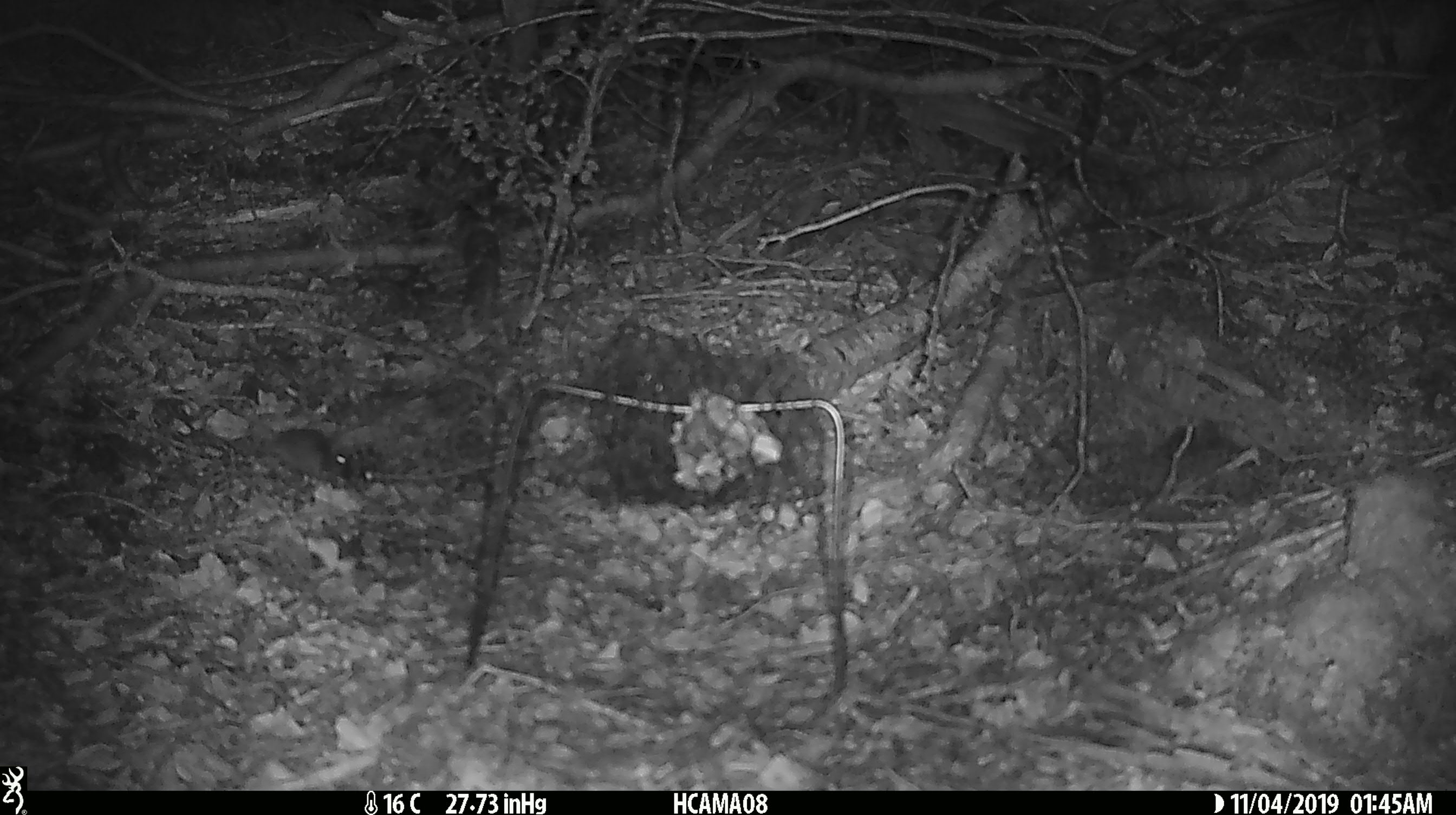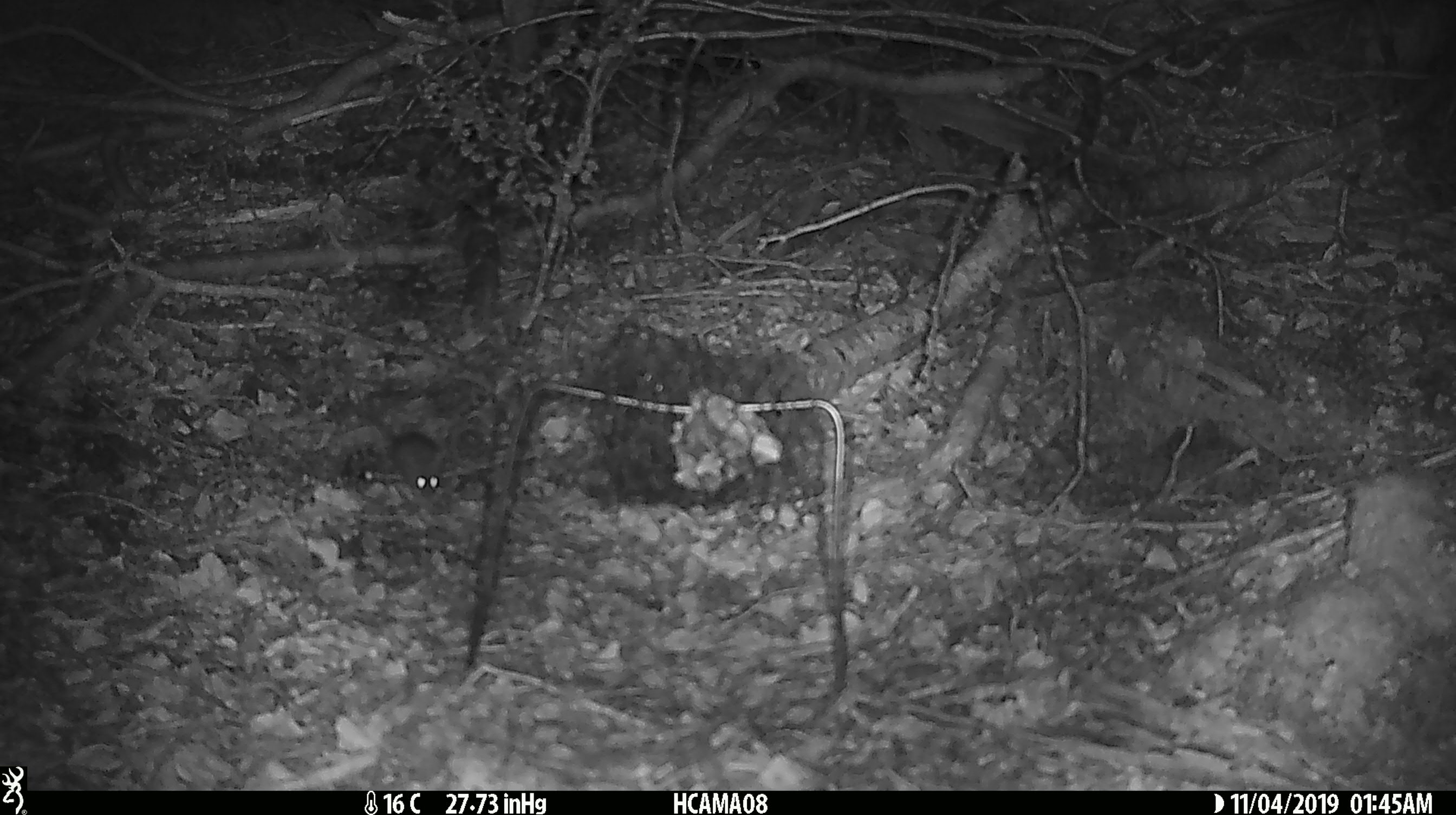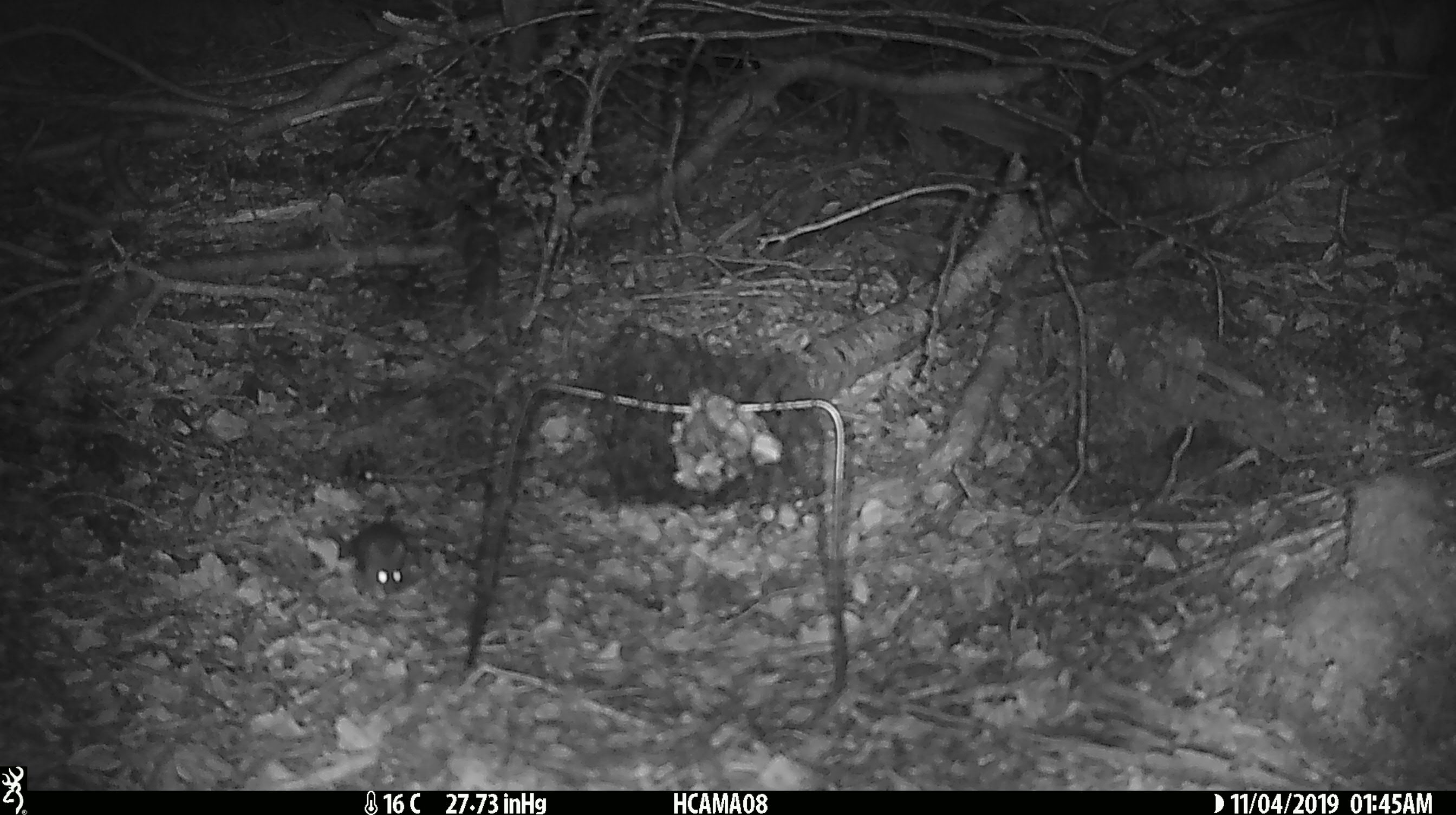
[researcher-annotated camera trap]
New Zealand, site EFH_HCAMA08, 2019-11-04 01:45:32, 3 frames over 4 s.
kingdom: Animalia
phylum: Chordata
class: Mammalia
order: Rodentia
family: Muridae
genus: Mus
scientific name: Mus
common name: mouse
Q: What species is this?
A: Mouse (Mus).